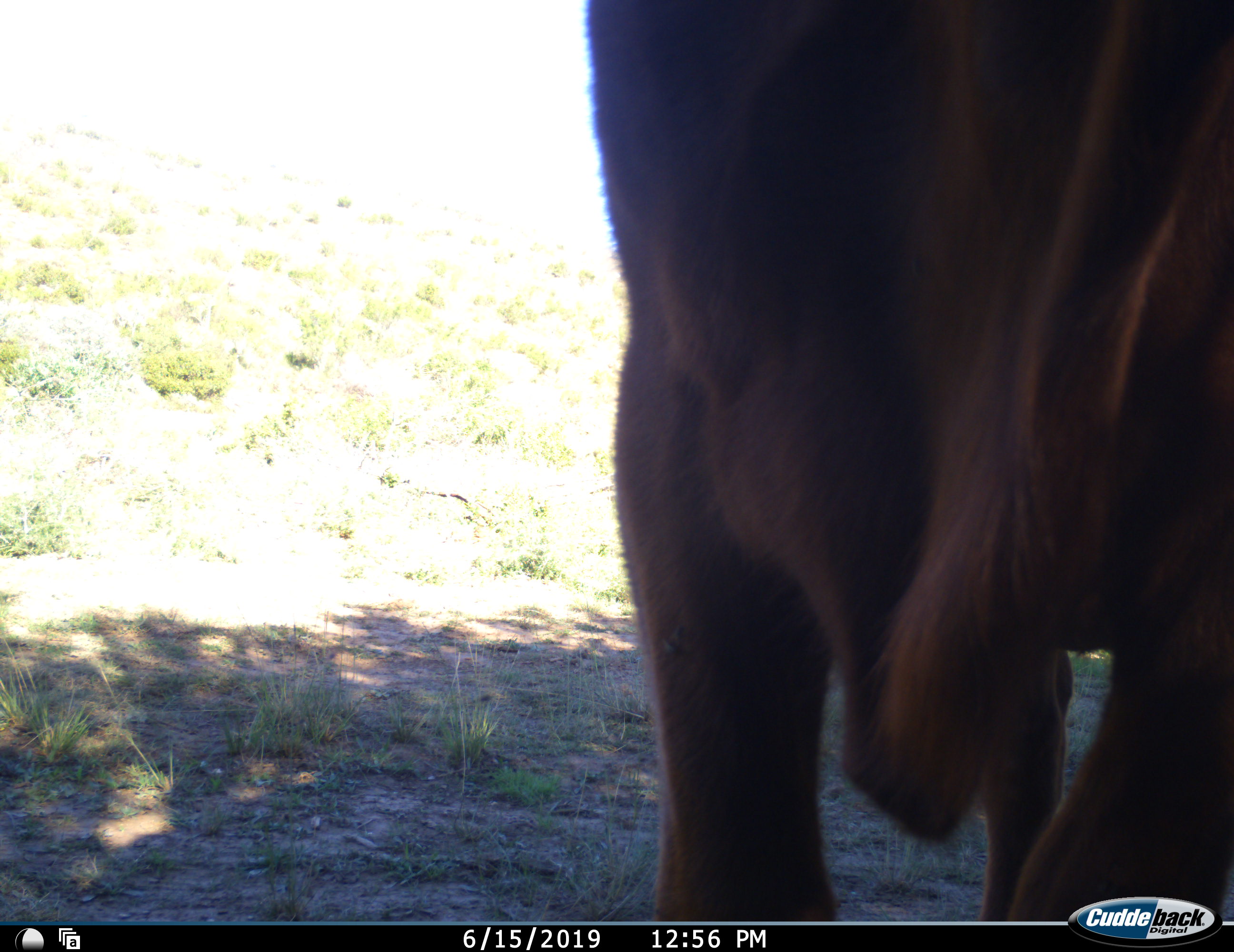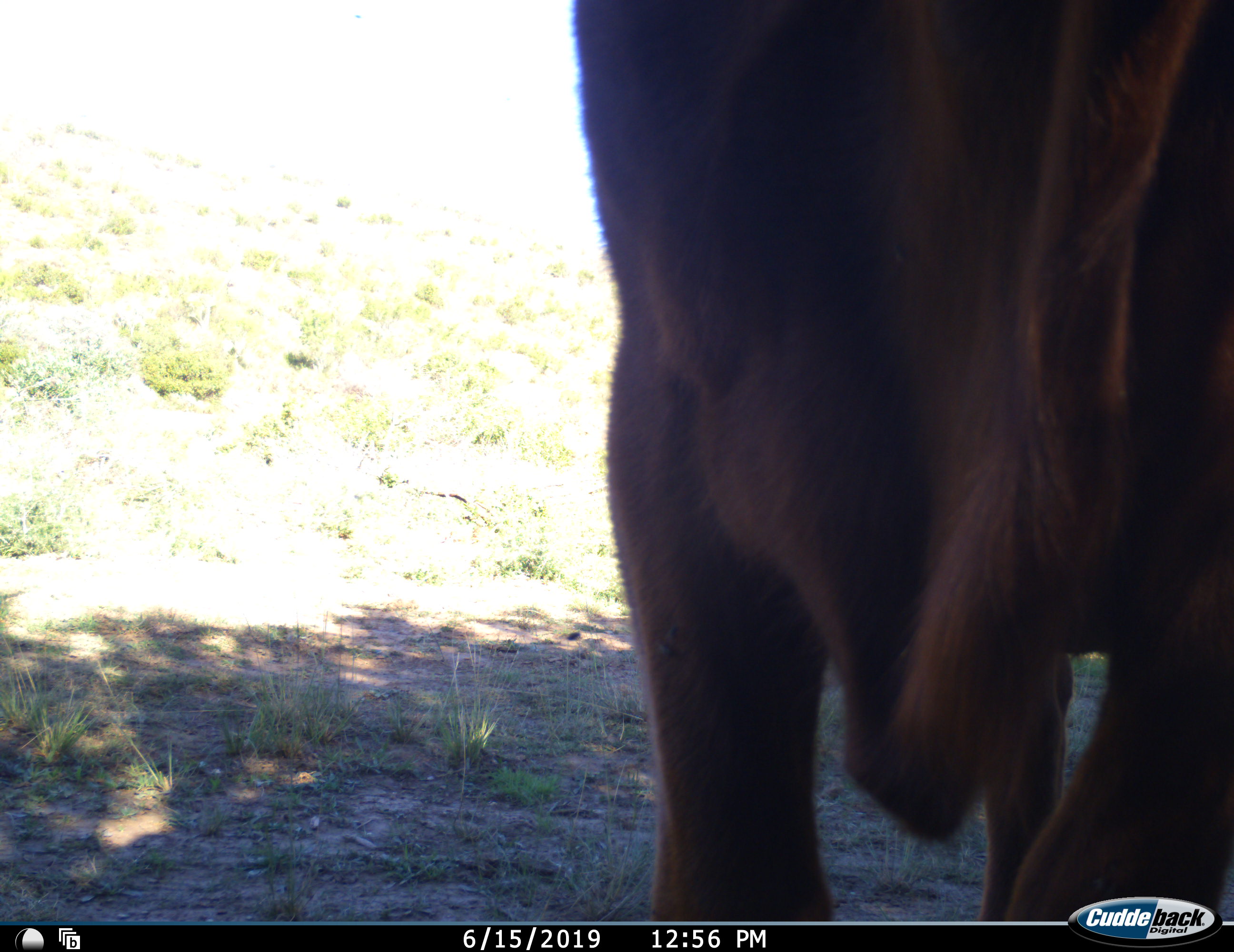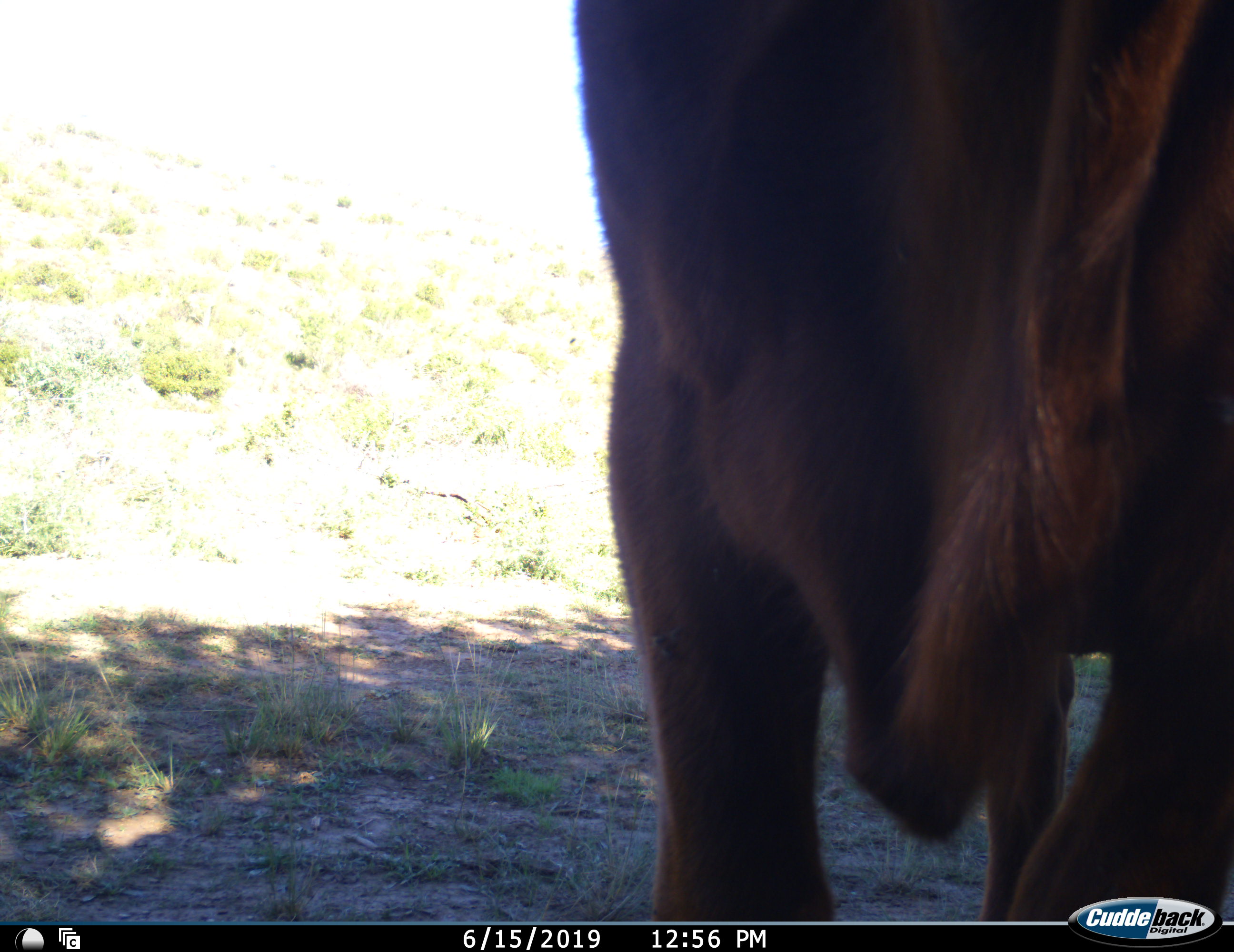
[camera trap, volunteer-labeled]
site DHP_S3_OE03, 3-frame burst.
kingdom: Animalia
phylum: Chordata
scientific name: Vertebrata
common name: domestic animal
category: domesticanimal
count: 1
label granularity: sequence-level